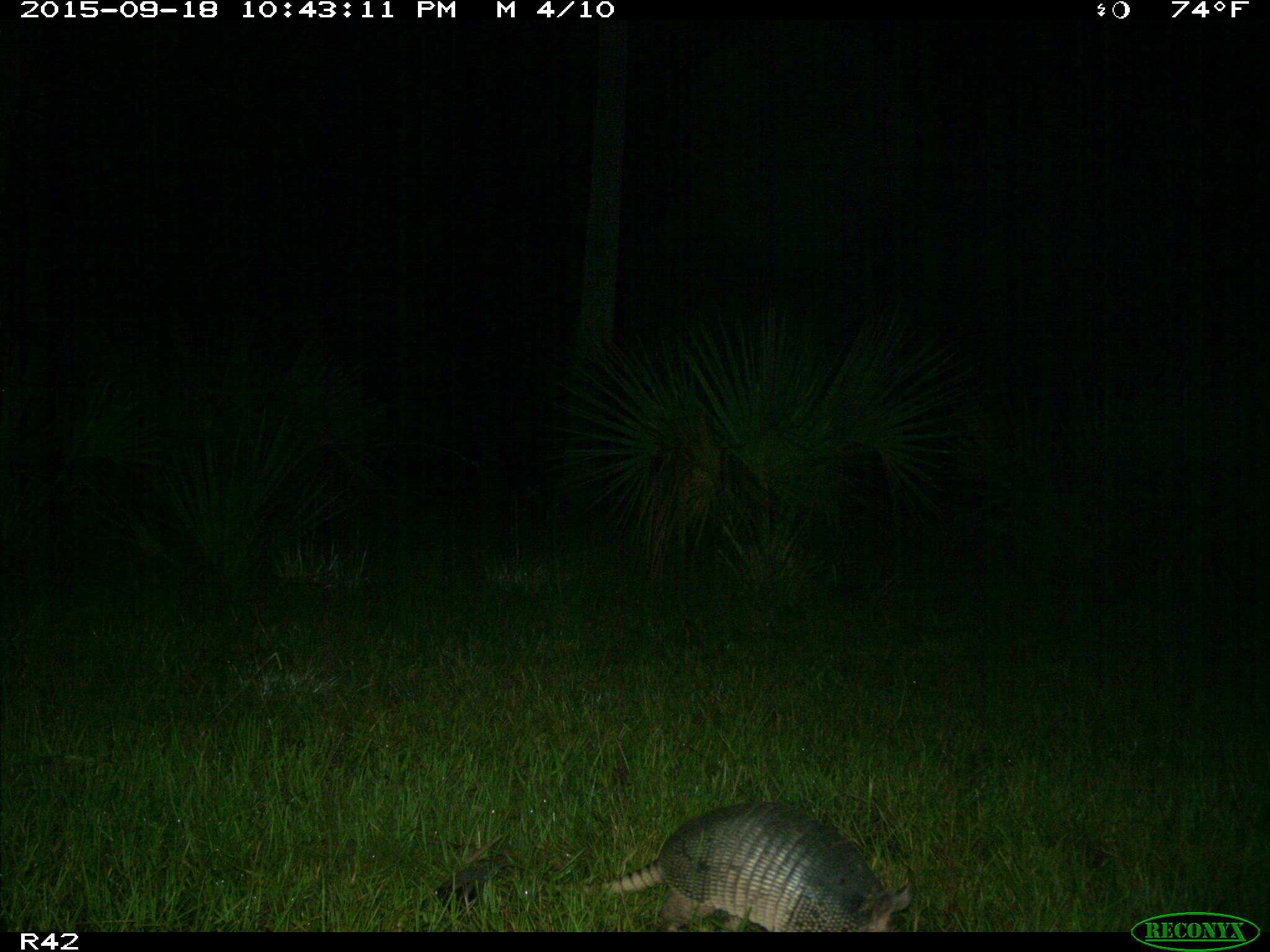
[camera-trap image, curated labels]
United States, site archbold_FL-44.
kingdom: Animalia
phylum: Chordata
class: Mammalia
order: Cingulata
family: Dasypodidae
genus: Dasypus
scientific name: Dasypus novemcinctus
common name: nine-banded armadillo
Dasypus novemcinctus (nine-banded armadillo).